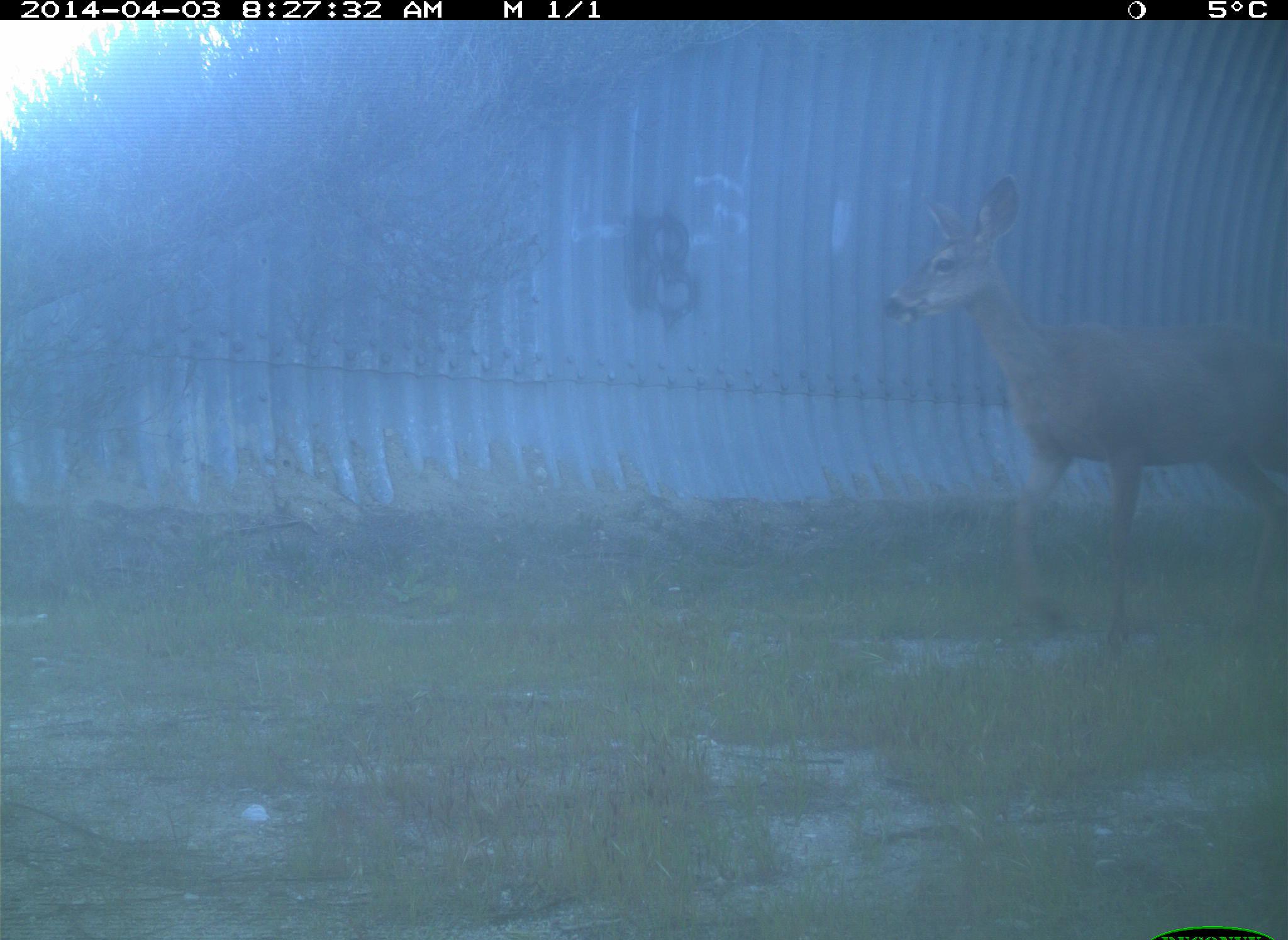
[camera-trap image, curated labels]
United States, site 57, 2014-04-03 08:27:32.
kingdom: Animalia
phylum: Chordata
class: Mammalia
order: Artiodactyla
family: Cervidae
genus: Odocoileus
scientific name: Odocoileus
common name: deer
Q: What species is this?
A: Deer (Odocoileus).